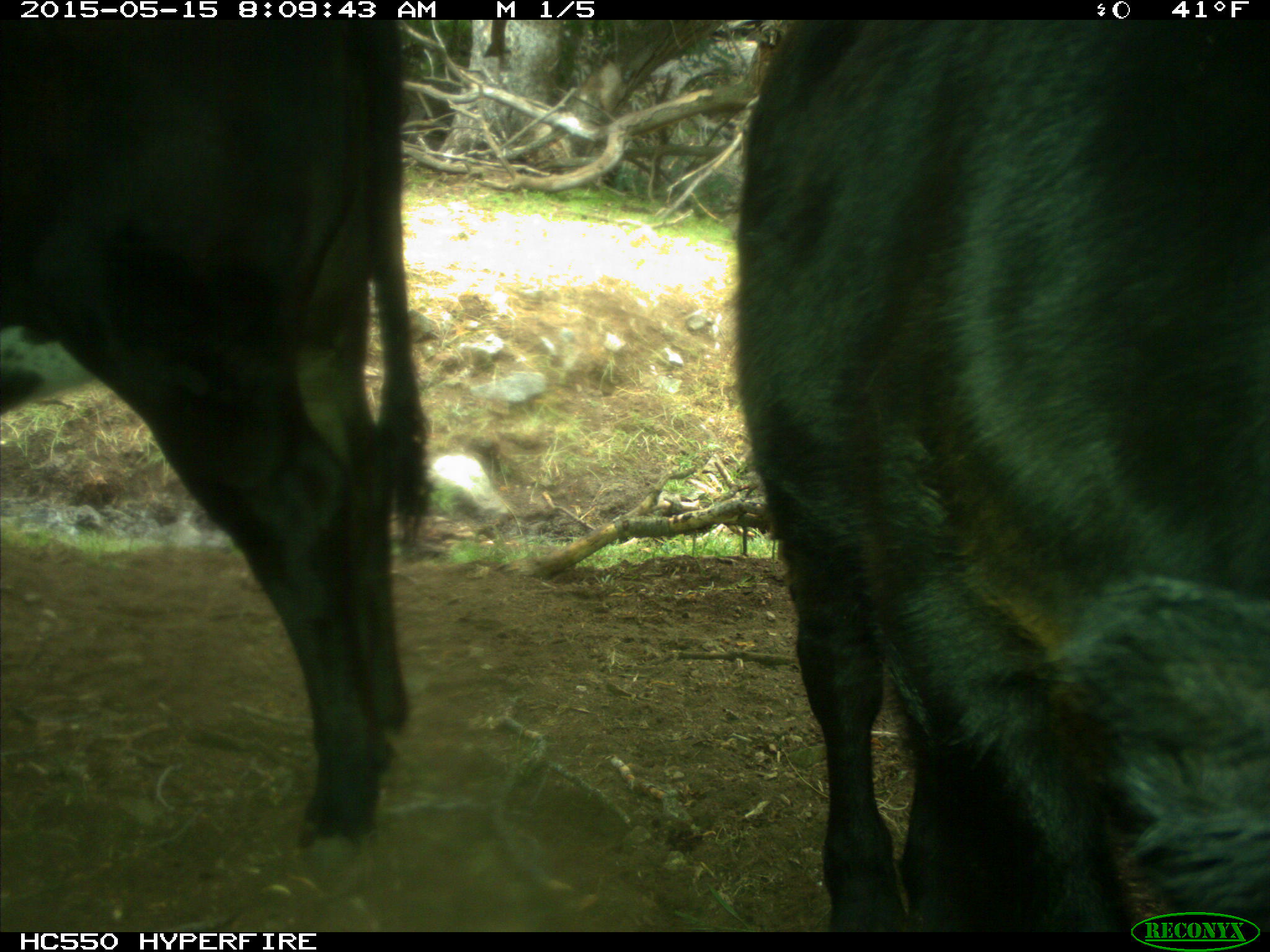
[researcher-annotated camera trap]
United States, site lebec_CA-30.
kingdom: Animalia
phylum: Chordata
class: Mammalia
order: Artiodactyla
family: Bovidae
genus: Bos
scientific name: Bos taurus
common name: domestic cow